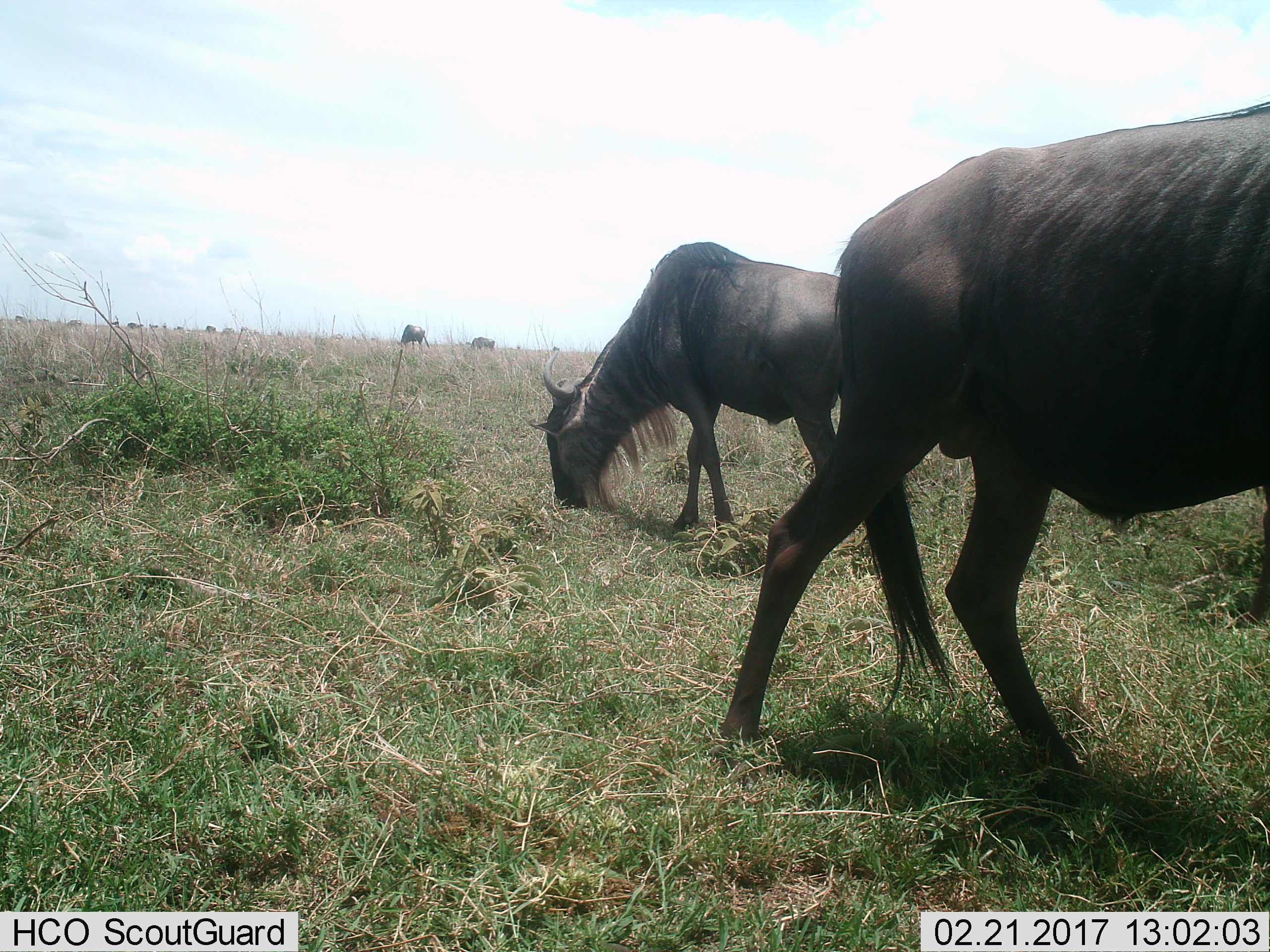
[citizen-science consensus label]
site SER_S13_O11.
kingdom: Animalia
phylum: Chordata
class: Mammalia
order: Artiodactyla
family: Bovidae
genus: Connochaetes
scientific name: Connochaetes taurinus taurinus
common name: blue wildebeest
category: wildebeestblue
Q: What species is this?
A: Wildebeestblue (blue wildebeest) (Connochaetes taurinus taurinus).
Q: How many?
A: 4.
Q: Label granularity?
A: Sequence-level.